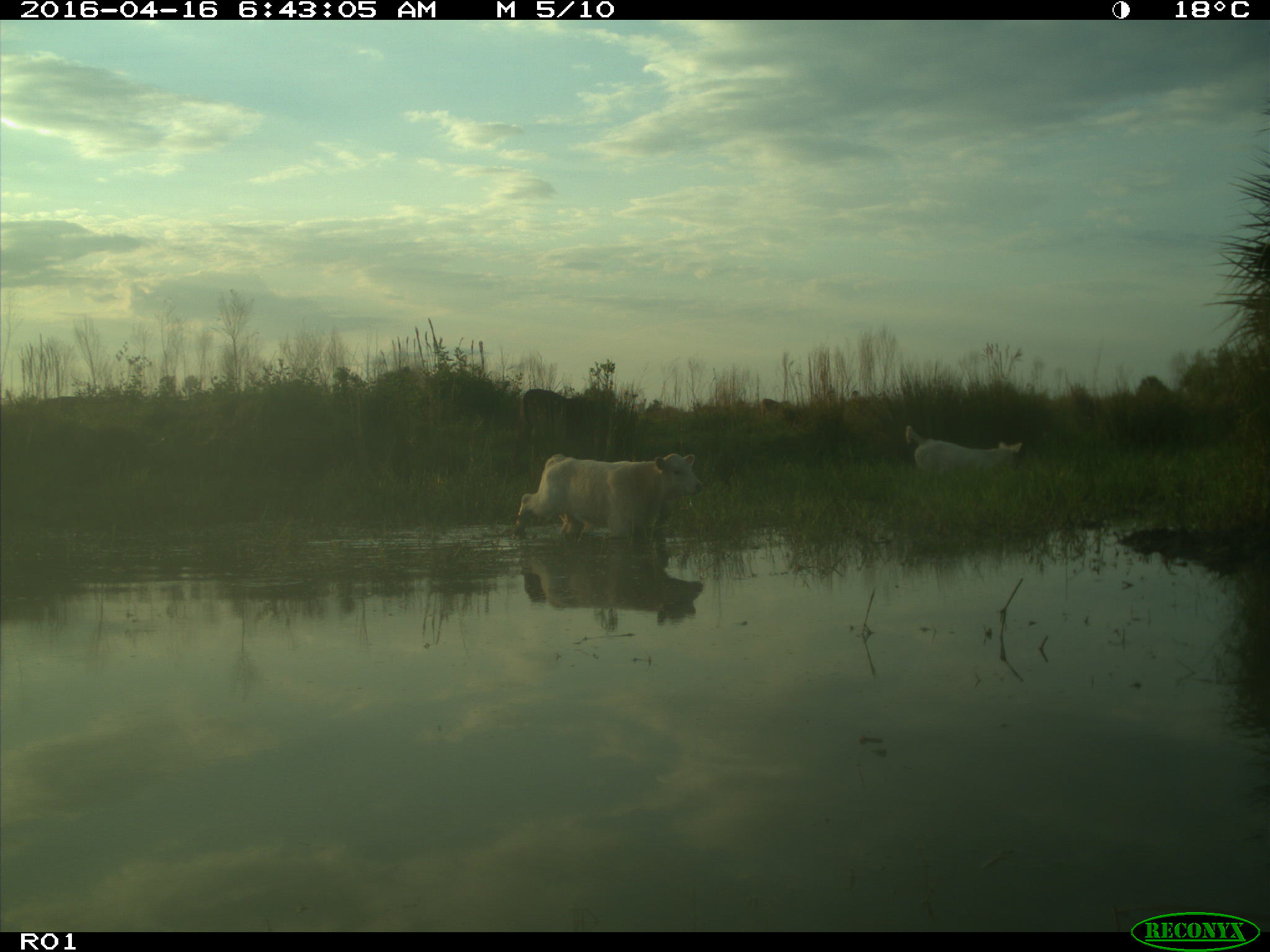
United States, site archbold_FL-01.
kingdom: Animalia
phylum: Chordata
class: Mammalia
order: Artiodactyla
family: Bovidae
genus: Bos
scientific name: Bos taurus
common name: domestic cow